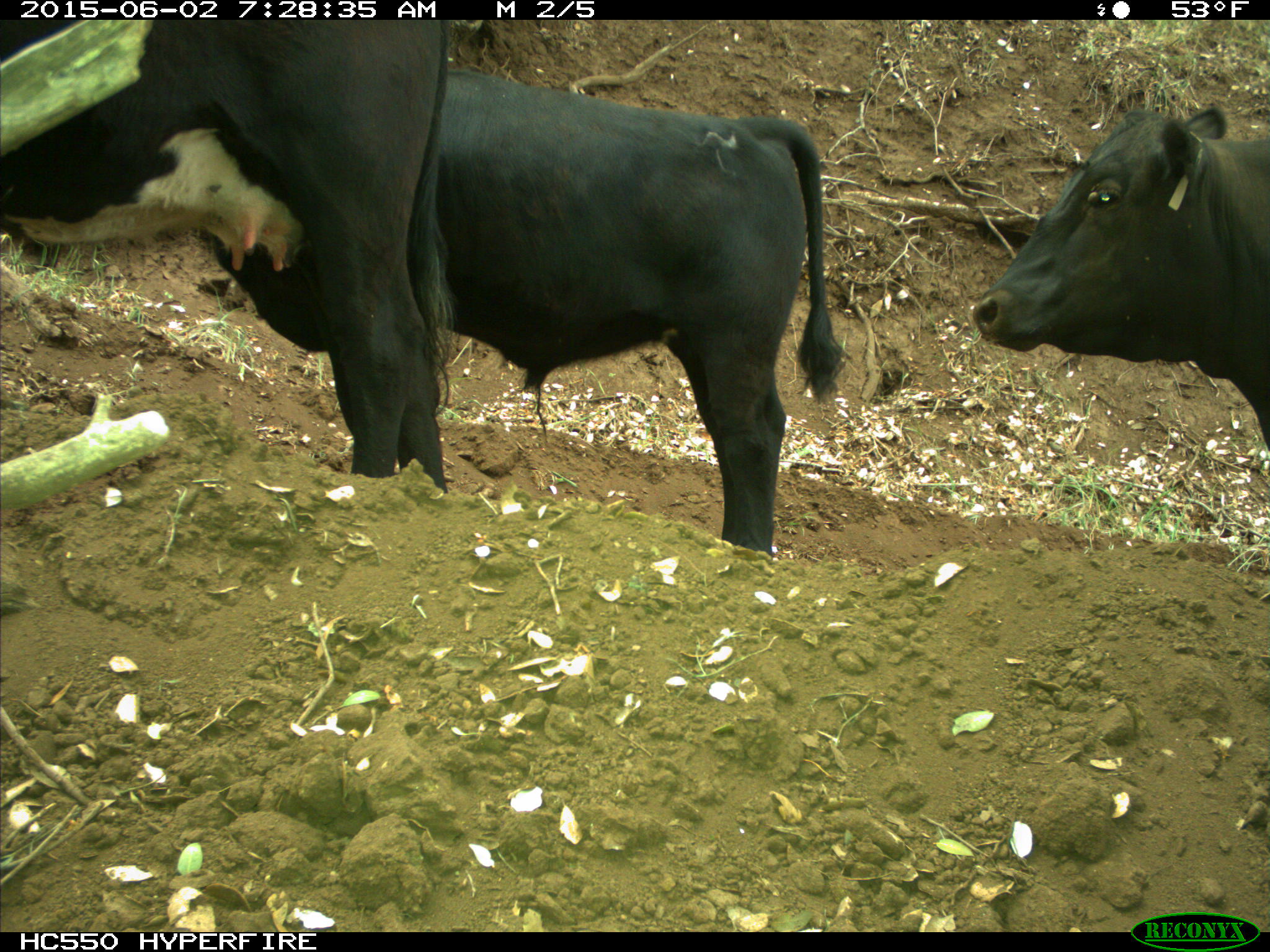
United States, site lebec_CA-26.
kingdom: Animalia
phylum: Chordata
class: Mammalia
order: Artiodactyla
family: Bovidae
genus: Bos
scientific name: Bos taurus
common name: domestic cow